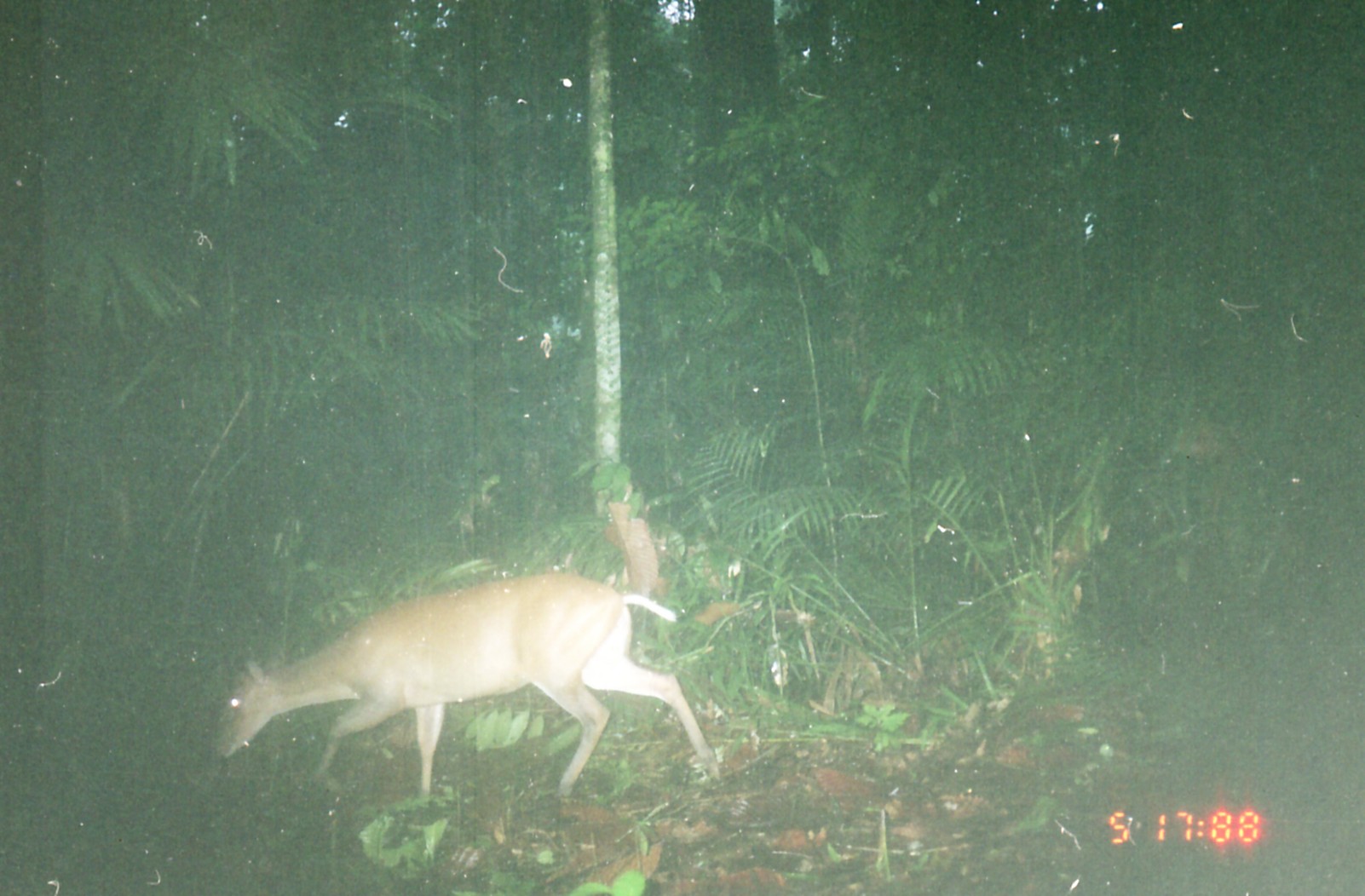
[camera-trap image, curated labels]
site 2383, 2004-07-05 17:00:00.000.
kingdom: Animalia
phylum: Chordata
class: Mammalia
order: Artiodactyla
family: Cervidae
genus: Muntiacus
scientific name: Muntiacus muntjak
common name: southern red muntjac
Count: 1.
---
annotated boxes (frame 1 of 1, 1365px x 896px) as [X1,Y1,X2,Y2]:
muntiacus muntjak: [212,571,719,810]